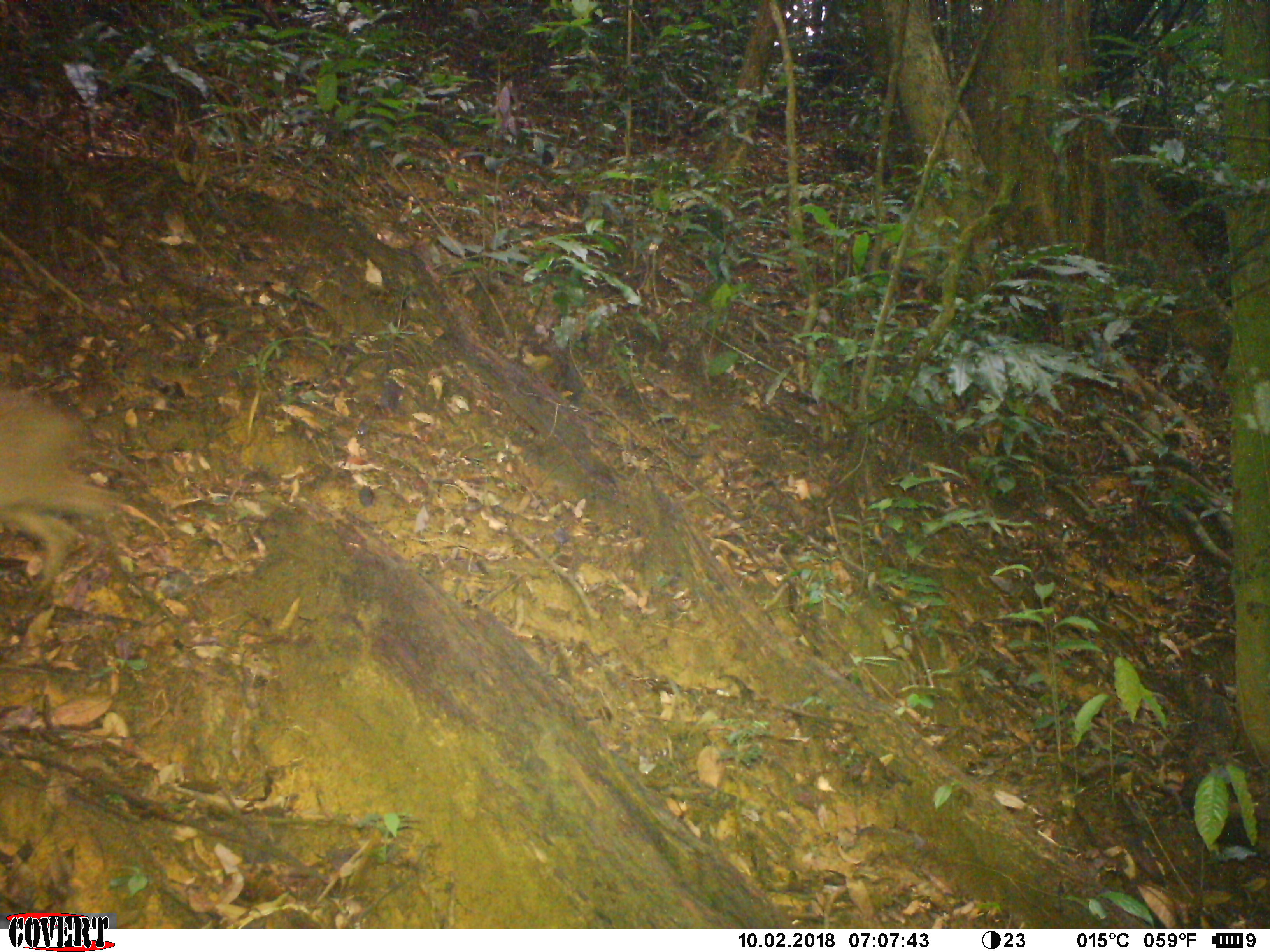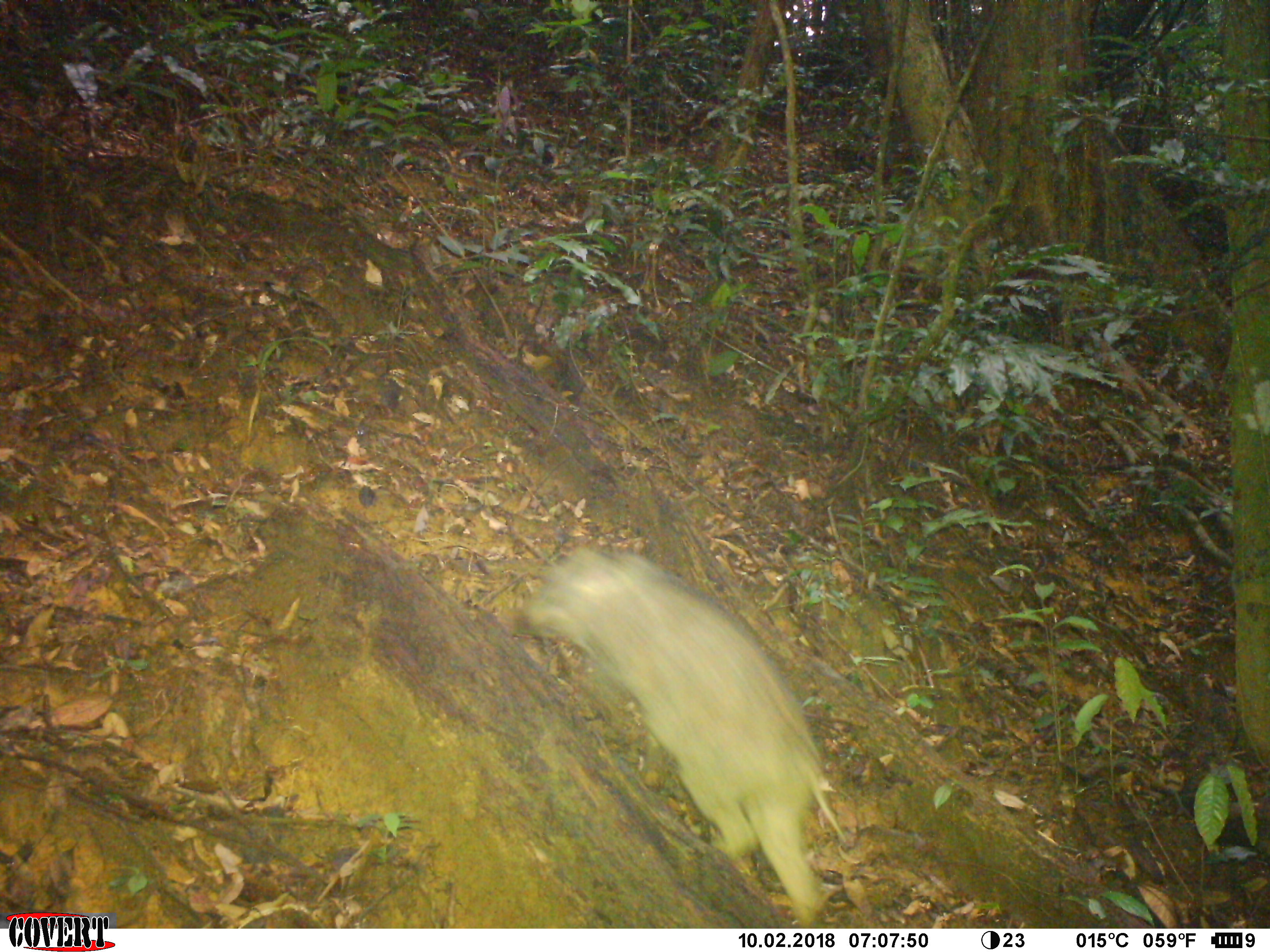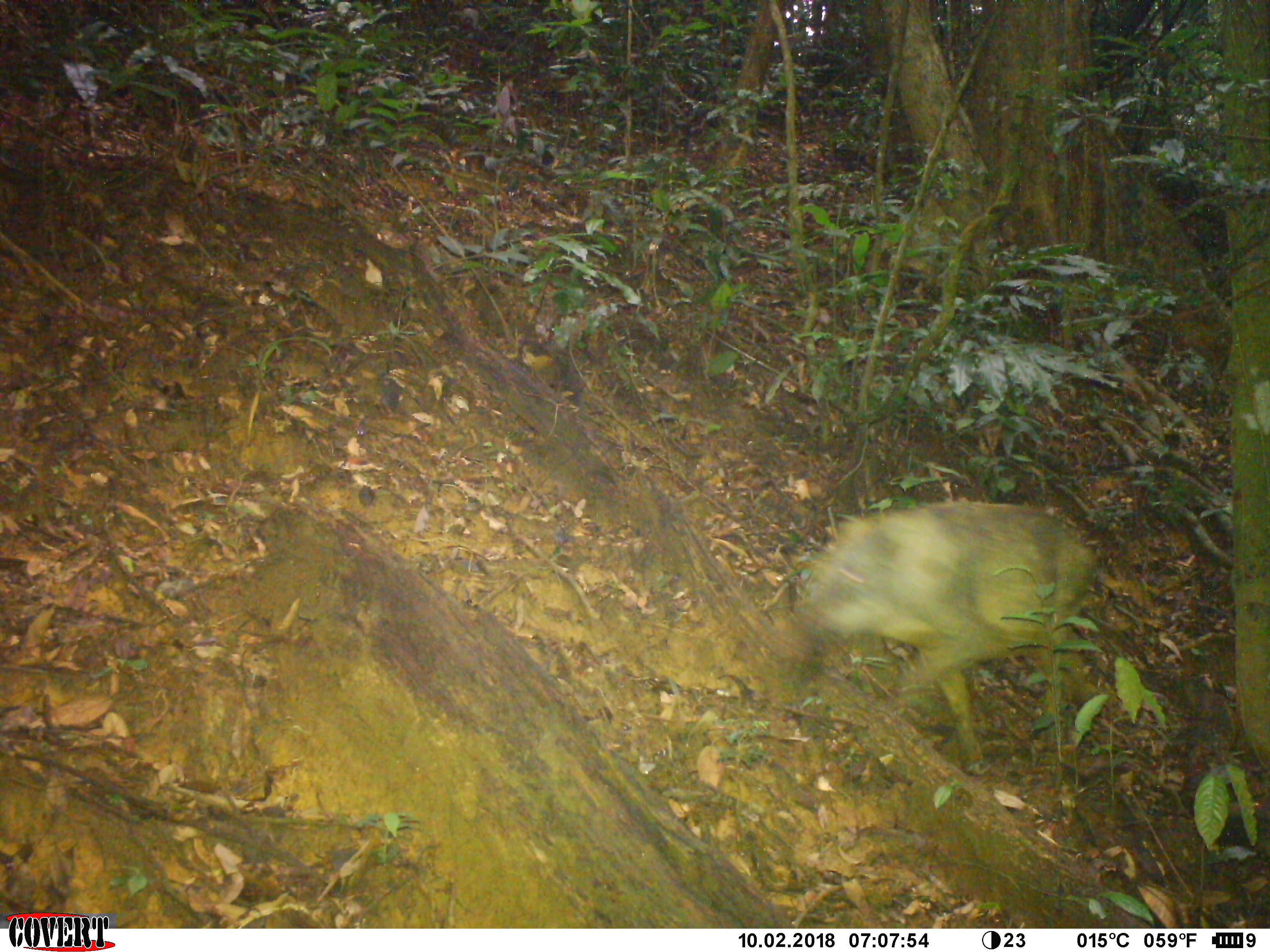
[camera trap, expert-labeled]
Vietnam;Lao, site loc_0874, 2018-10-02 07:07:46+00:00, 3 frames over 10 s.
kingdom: Animalia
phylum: Chordata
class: Mammalia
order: Artiodactyla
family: Suidae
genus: Sus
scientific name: Sus scrofa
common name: eurasian wild pig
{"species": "eurasian wild pig (Sus scrofa)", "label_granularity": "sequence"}